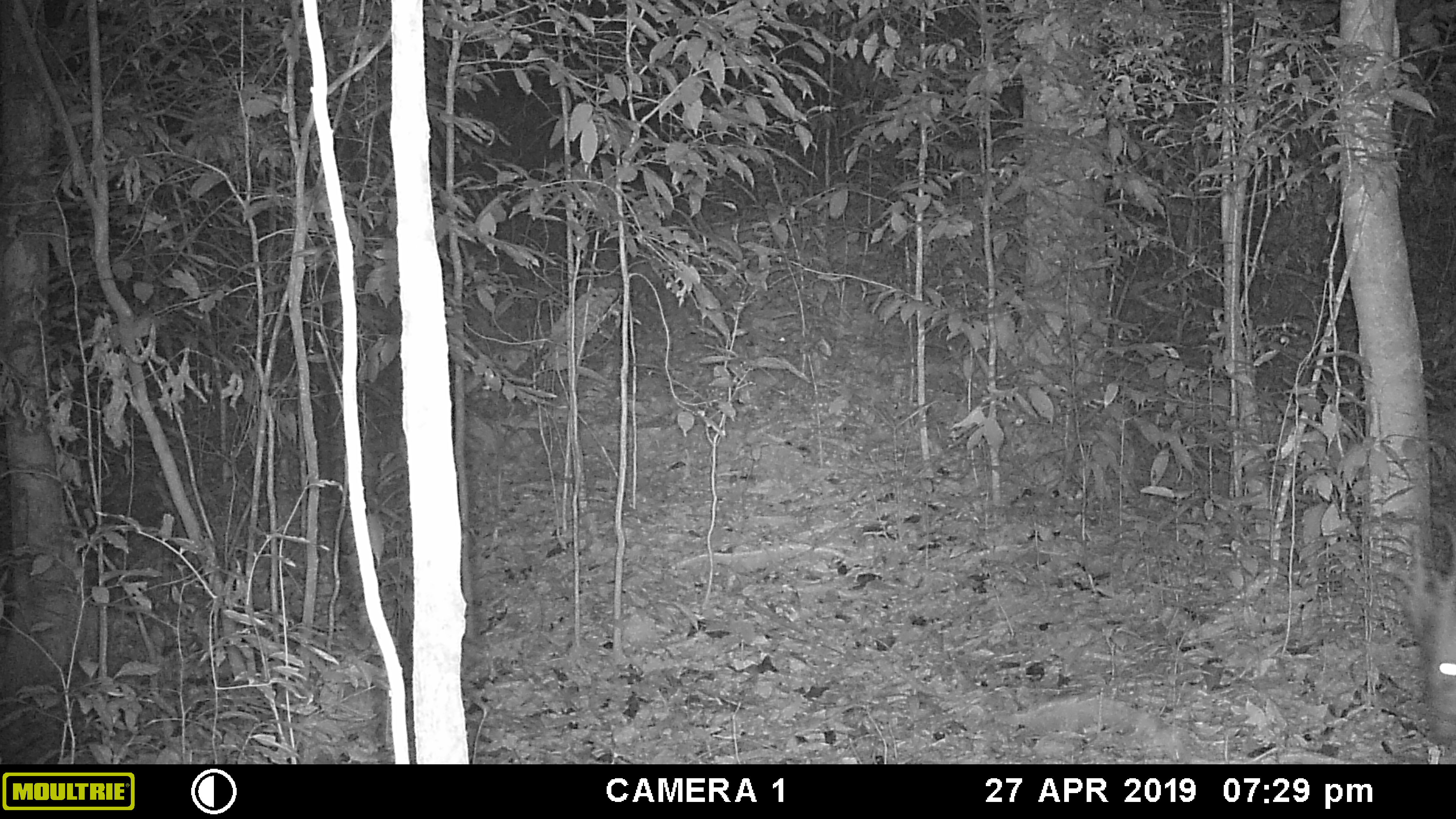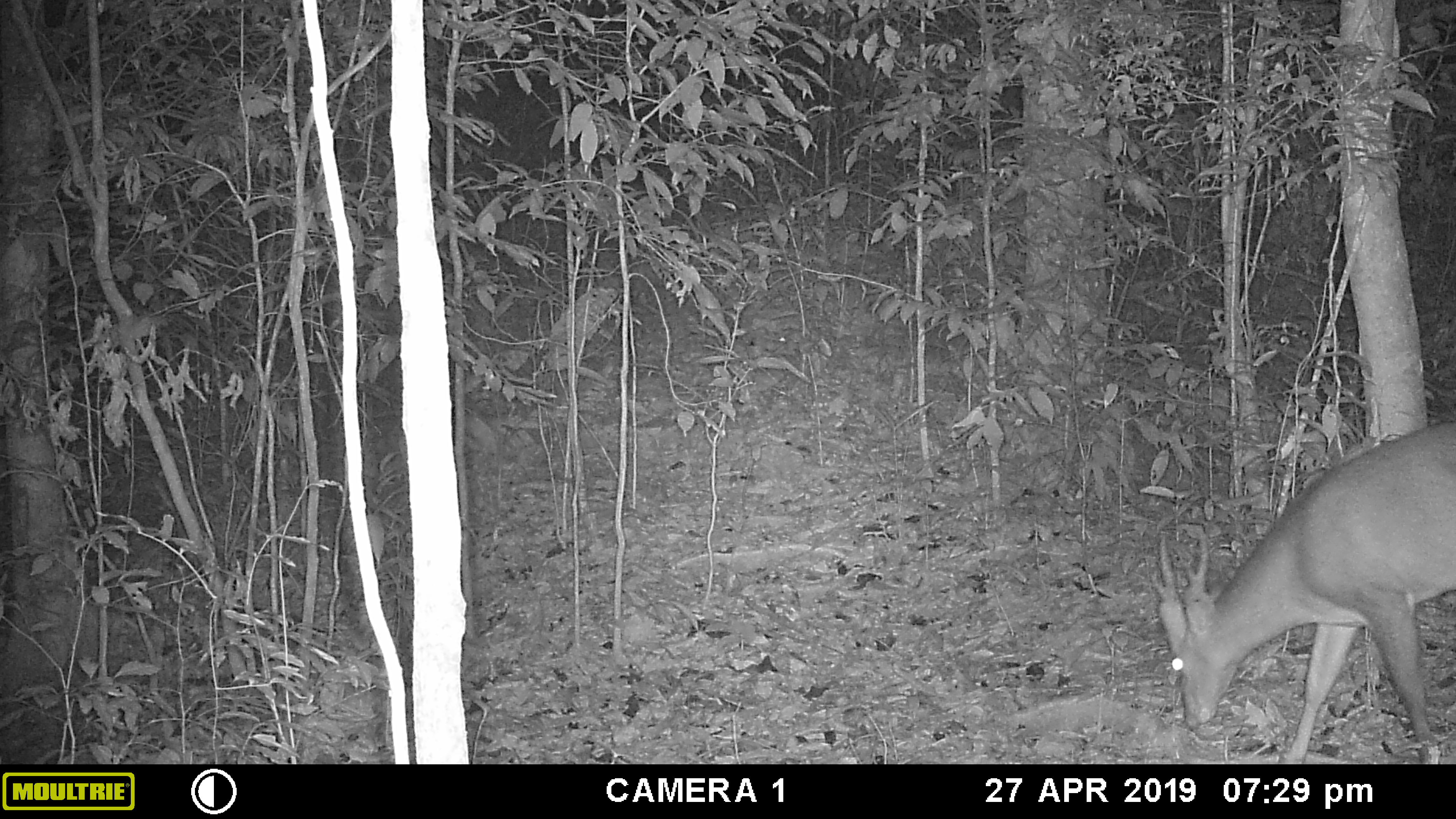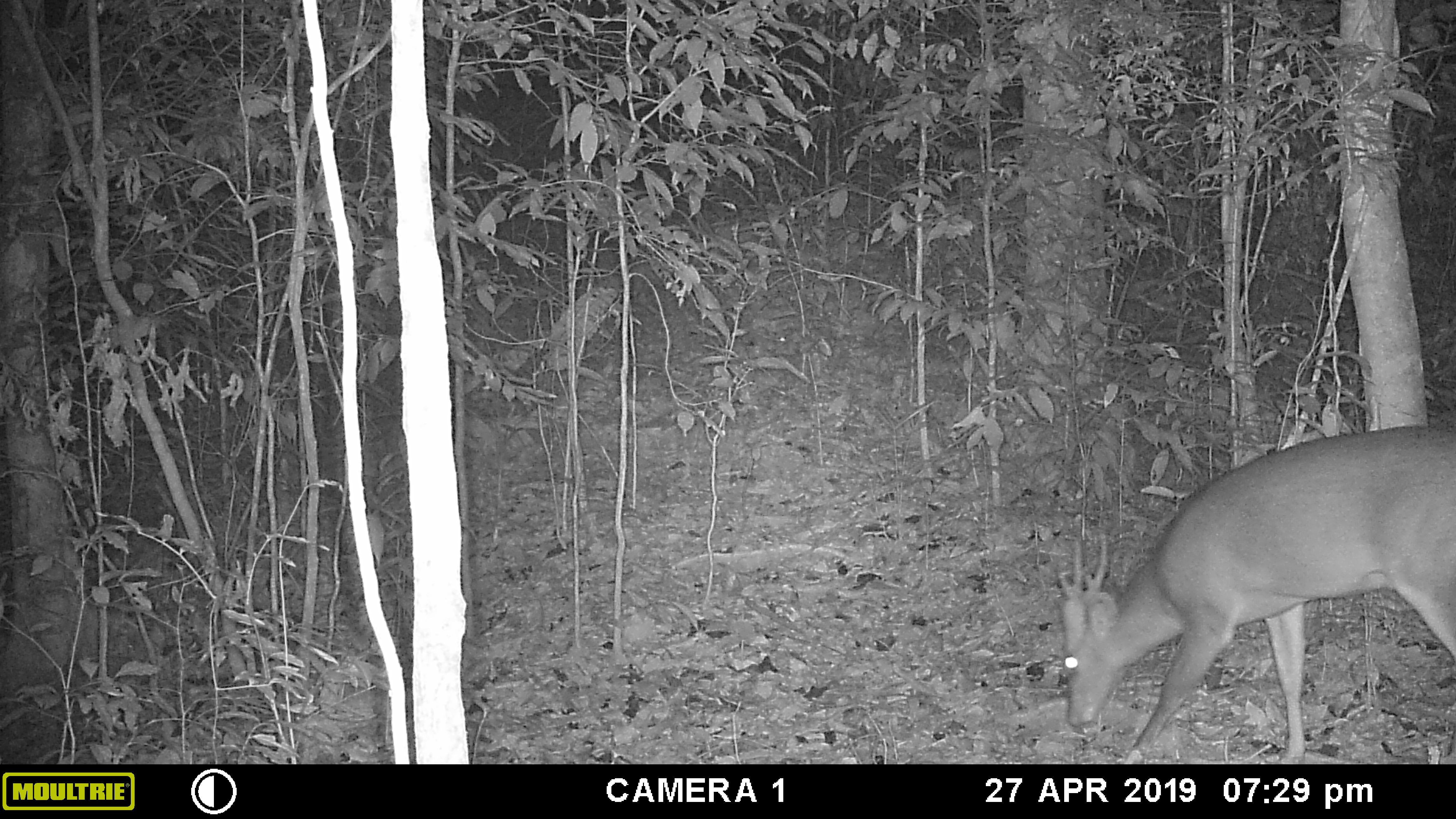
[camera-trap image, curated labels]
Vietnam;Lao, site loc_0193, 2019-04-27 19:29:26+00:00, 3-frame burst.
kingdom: Animalia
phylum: Chordata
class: Mammalia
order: Artiodactyla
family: Cervidae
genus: Muntiacus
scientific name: Muntiacus vuquangensis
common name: large-antlered muntjac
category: large antlered muntjac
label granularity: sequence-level